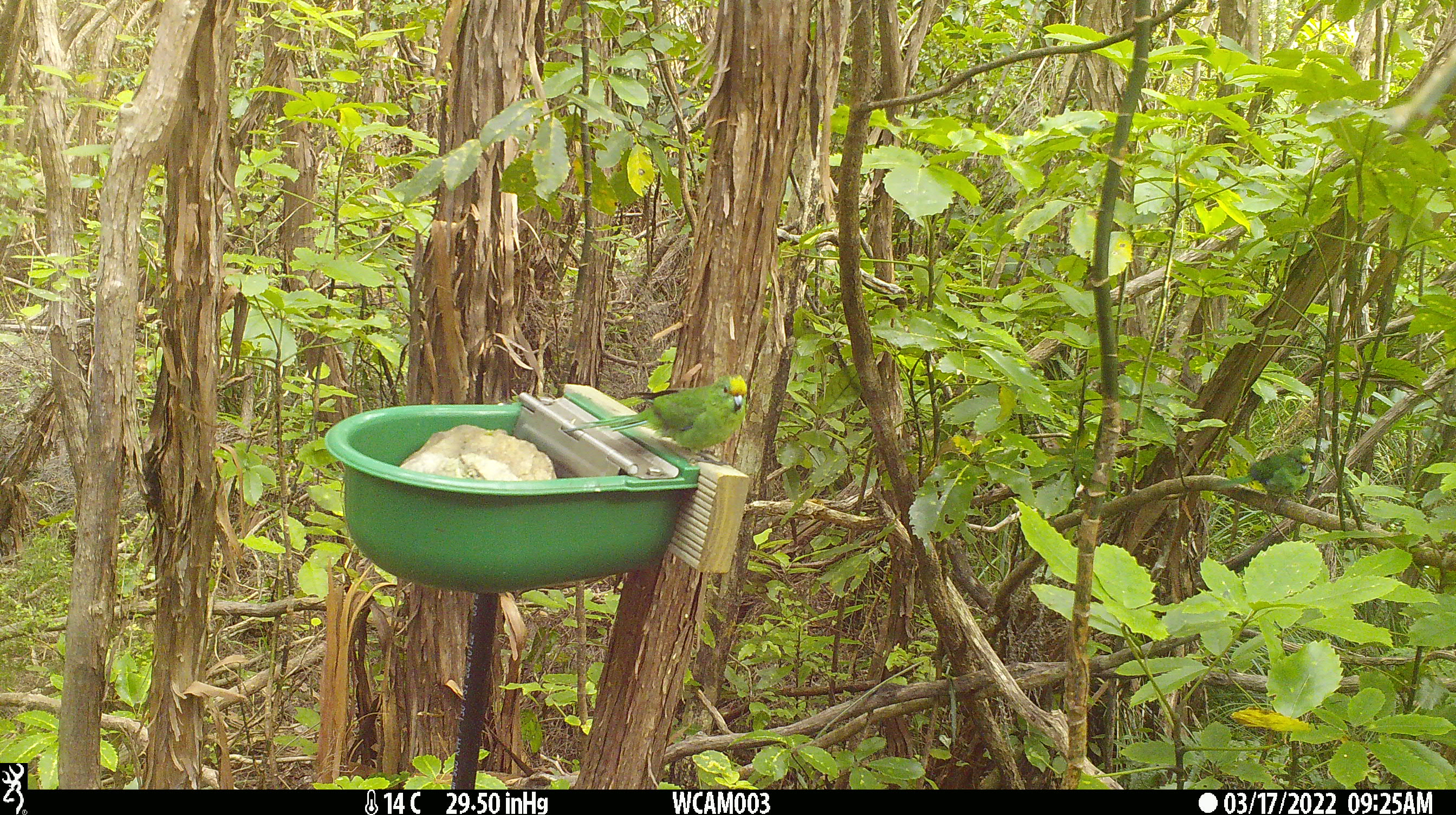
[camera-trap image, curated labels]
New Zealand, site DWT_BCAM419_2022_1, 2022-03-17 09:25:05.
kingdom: Animalia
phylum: Chordata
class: Aves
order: Psittaciformes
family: Psittaculidae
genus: Cyanoramphus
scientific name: Cyanoramphus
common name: parakeet